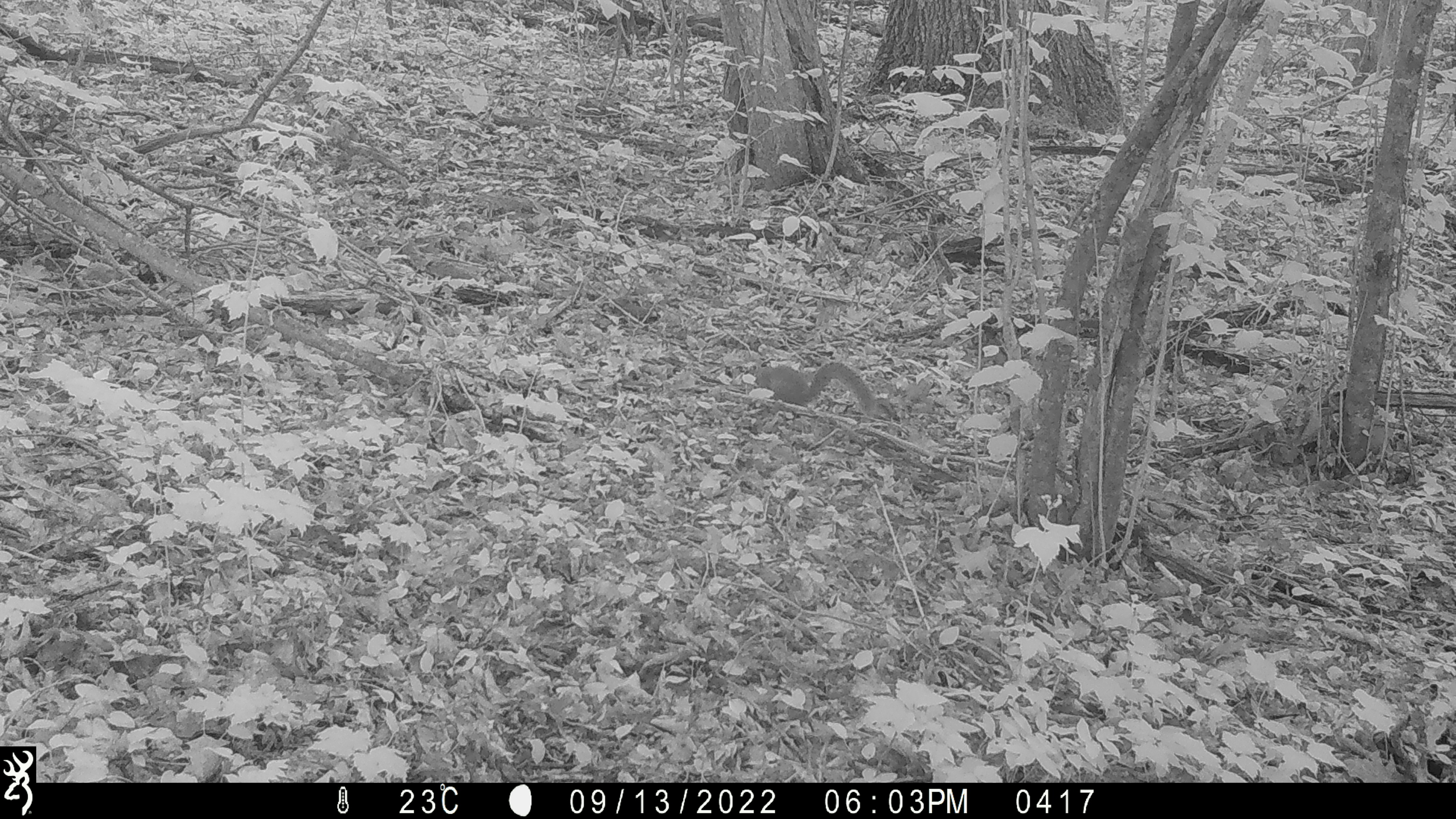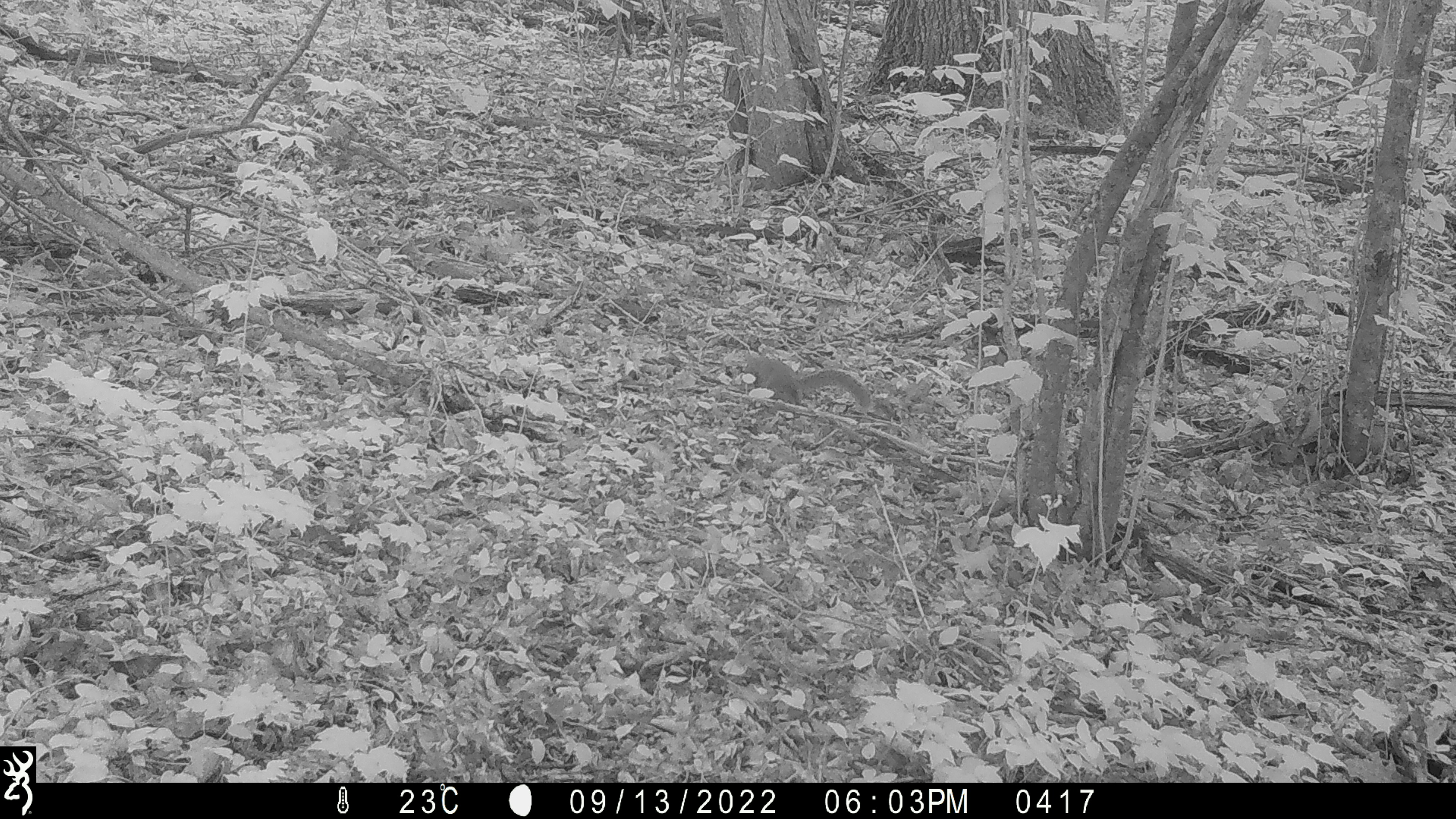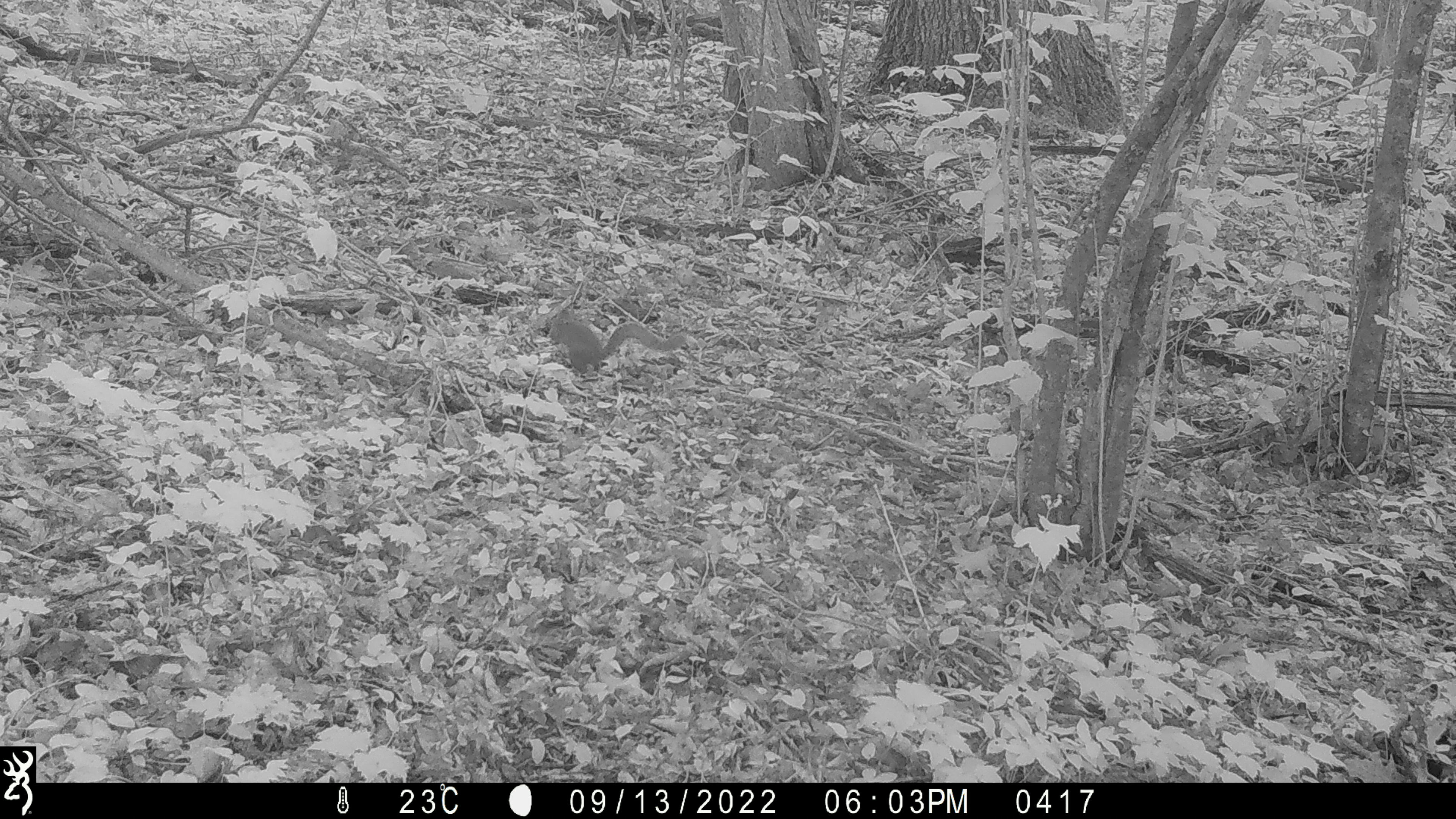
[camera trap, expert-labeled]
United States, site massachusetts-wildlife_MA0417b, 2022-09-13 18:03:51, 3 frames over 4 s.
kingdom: Animalia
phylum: Chordata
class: Mammalia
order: Rodentia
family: Sciuridae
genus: Sciurus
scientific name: Sciurus carolinensis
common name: gray squirrel